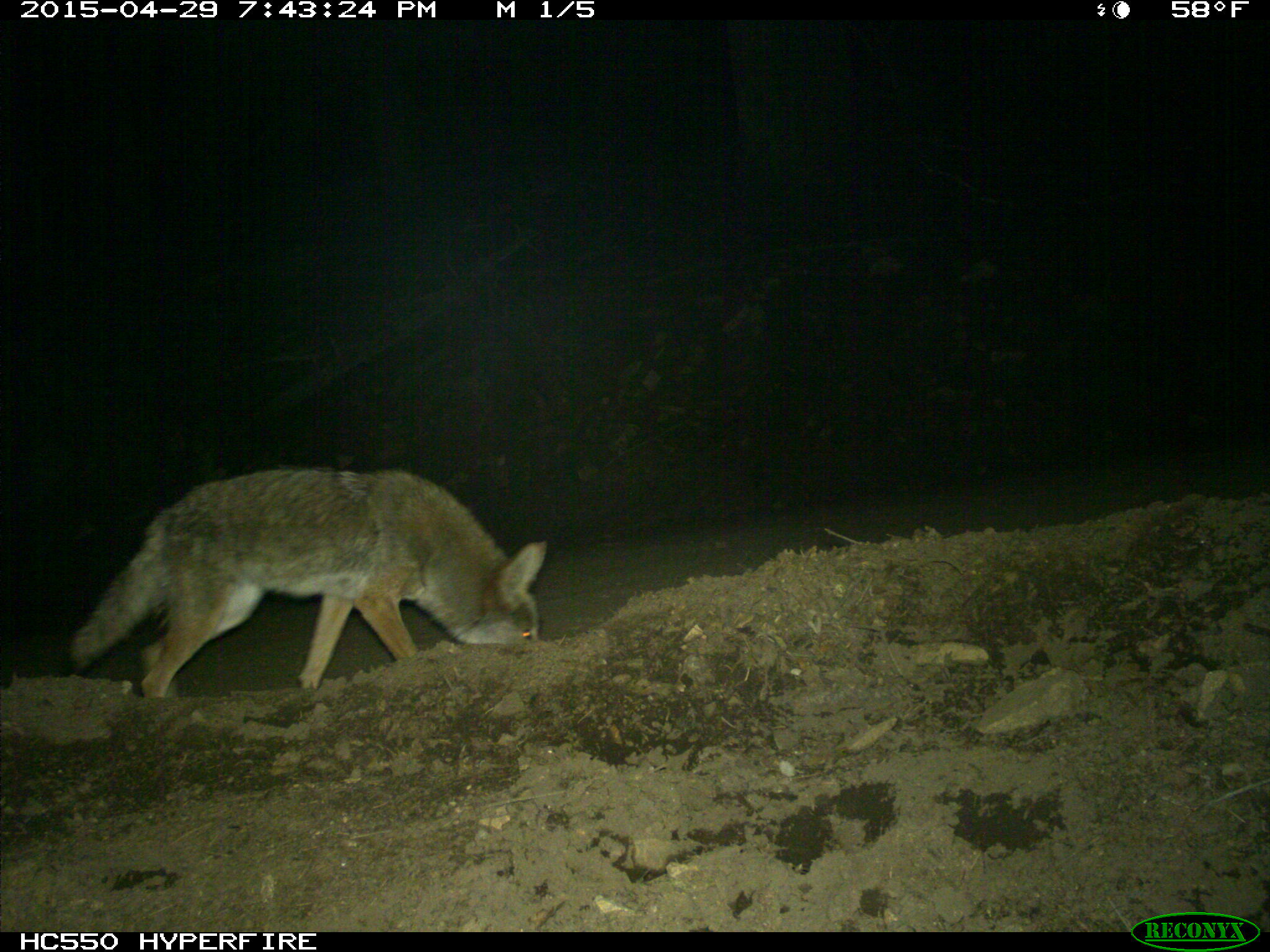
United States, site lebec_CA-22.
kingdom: Animalia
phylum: Chordata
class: Mammalia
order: Carnivora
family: Canidae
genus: Canis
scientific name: Canis latrans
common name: coyote